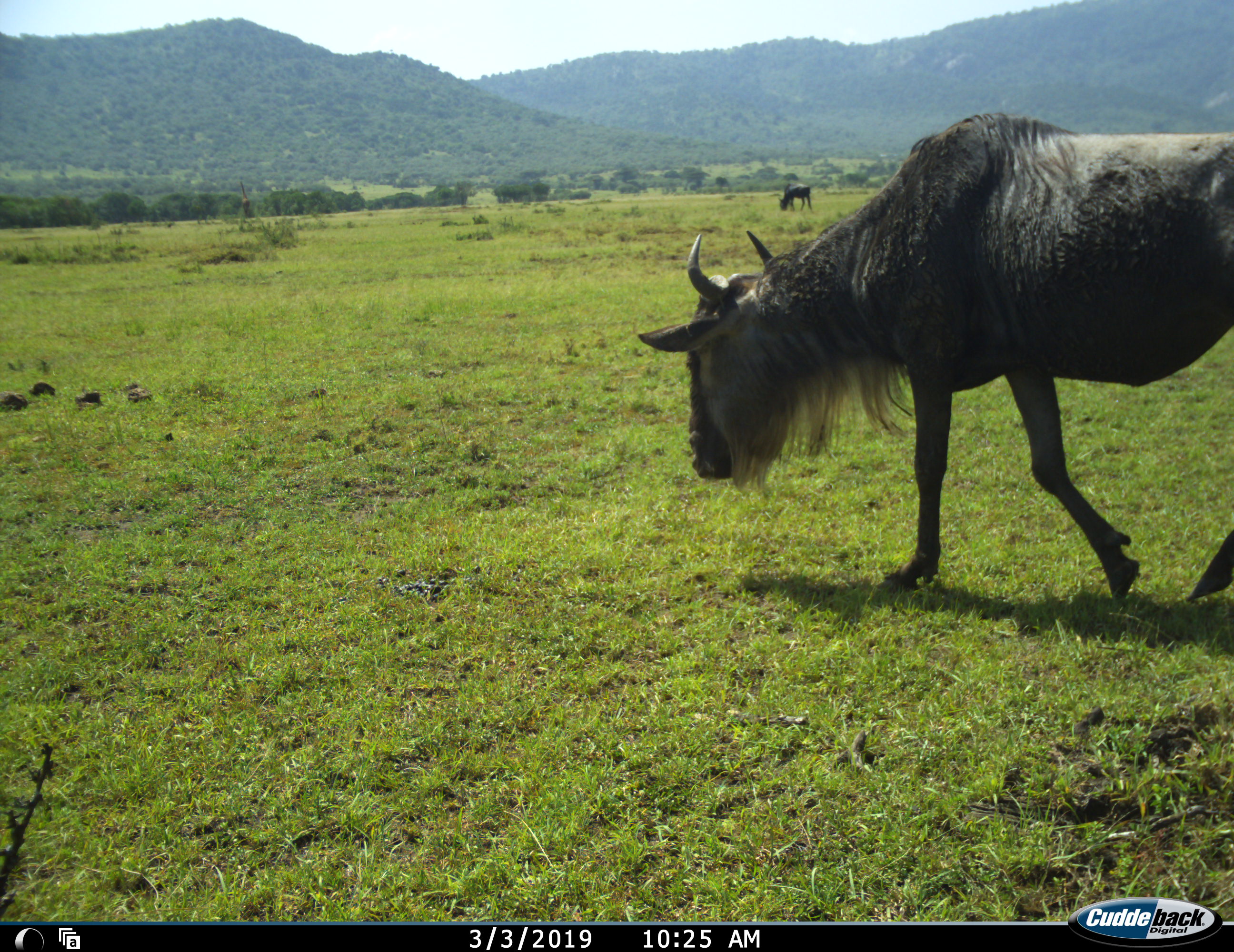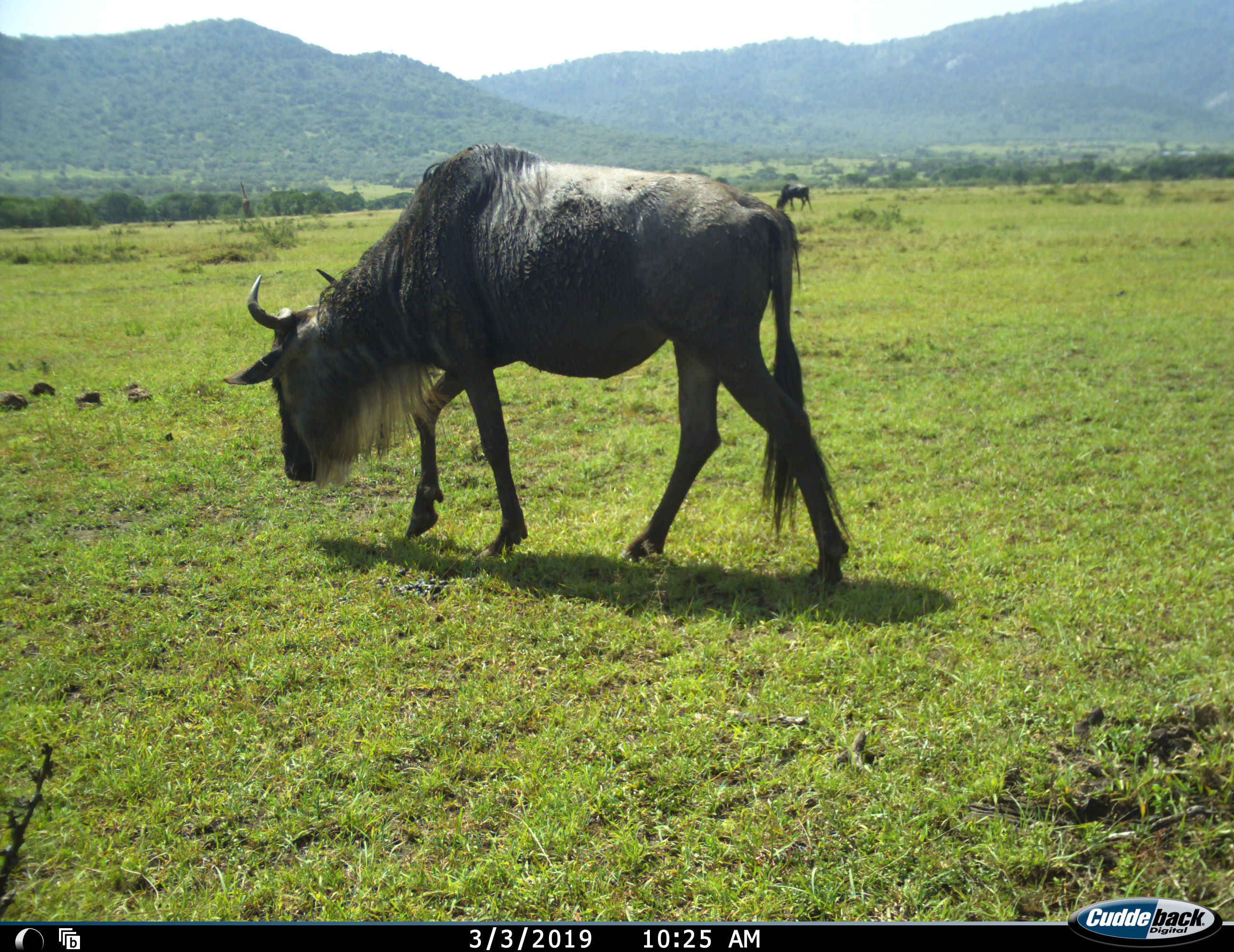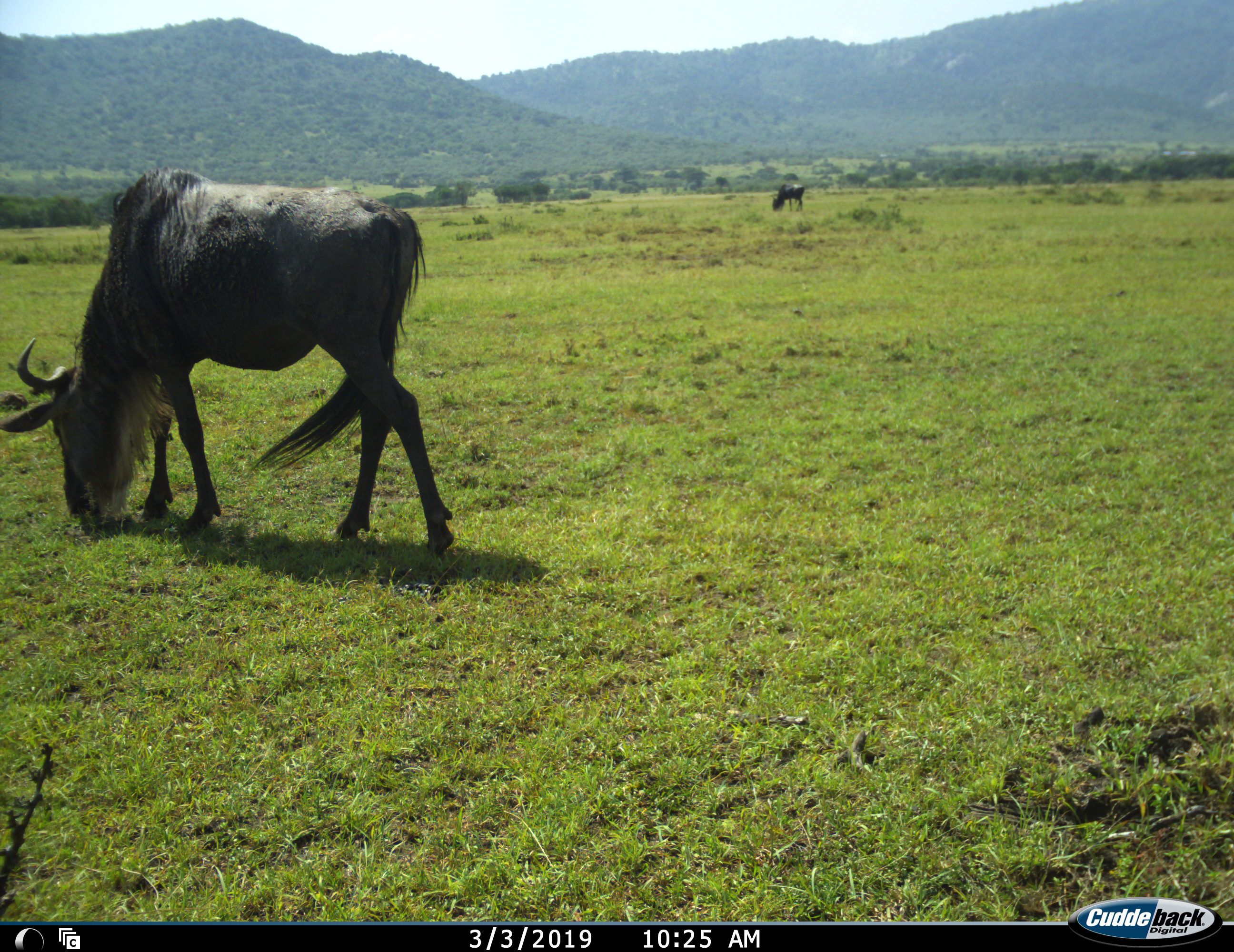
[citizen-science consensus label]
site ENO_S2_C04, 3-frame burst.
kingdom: Animalia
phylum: Chordata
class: Mammalia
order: Artiodactyla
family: Bovidae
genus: Connochaetes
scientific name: Connochaetes taurinus taurinus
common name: blue wildebeest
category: wildebeestblue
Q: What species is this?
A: Wildebeestblue (blue wildebeest) (Connochaetes taurinus taurinus).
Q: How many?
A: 2.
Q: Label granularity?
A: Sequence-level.